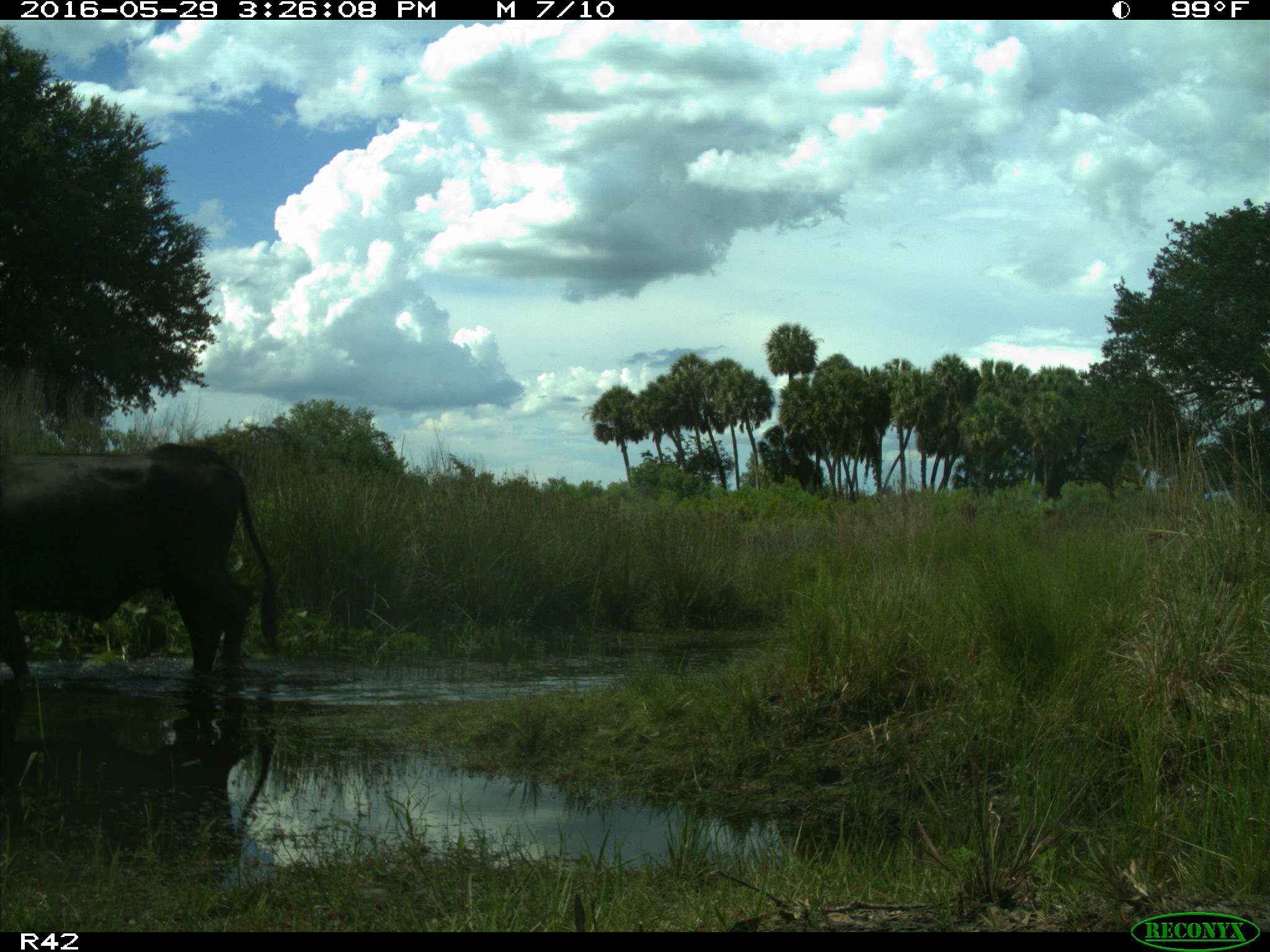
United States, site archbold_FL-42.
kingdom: Animalia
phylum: Chordata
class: Mammalia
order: Artiodactyla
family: Bovidae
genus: Bos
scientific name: Bos taurus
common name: domestic cow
Bos taurus (domestic cow).